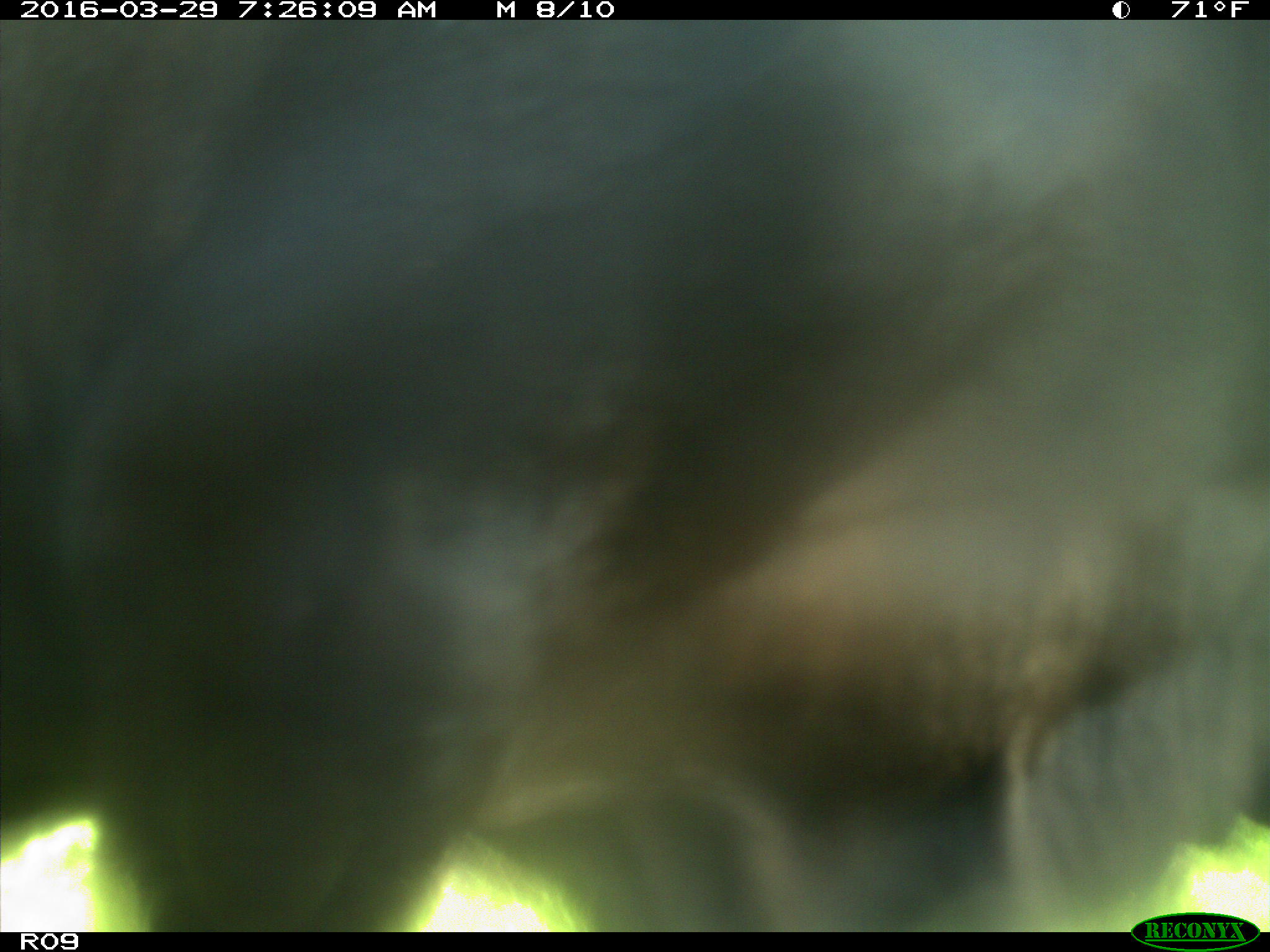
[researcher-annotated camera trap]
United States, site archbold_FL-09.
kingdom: Animalia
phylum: Chordata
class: Mammalia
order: Artiodactyla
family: Bovidae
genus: Bos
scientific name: Bos taurus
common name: domestic cow